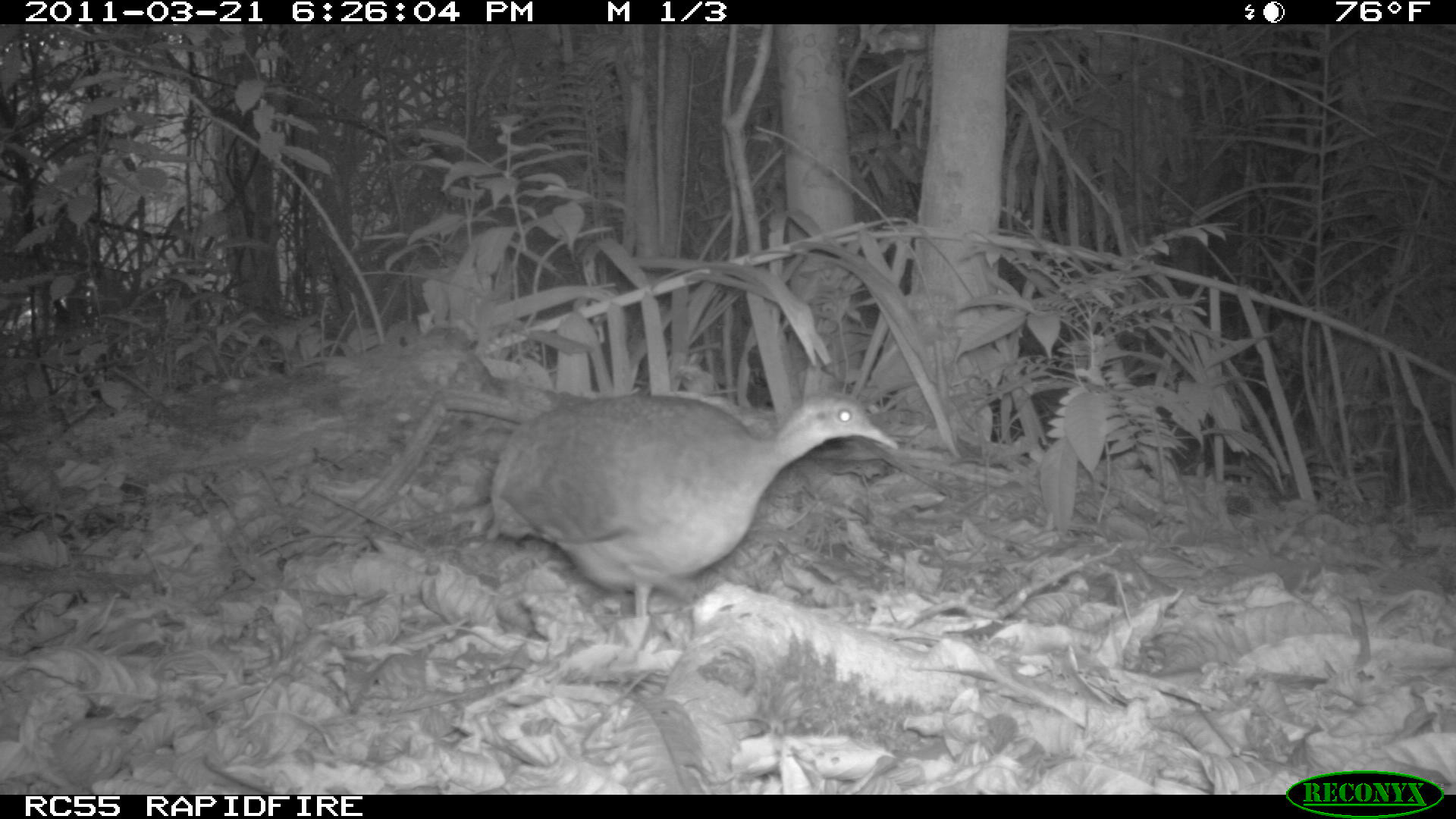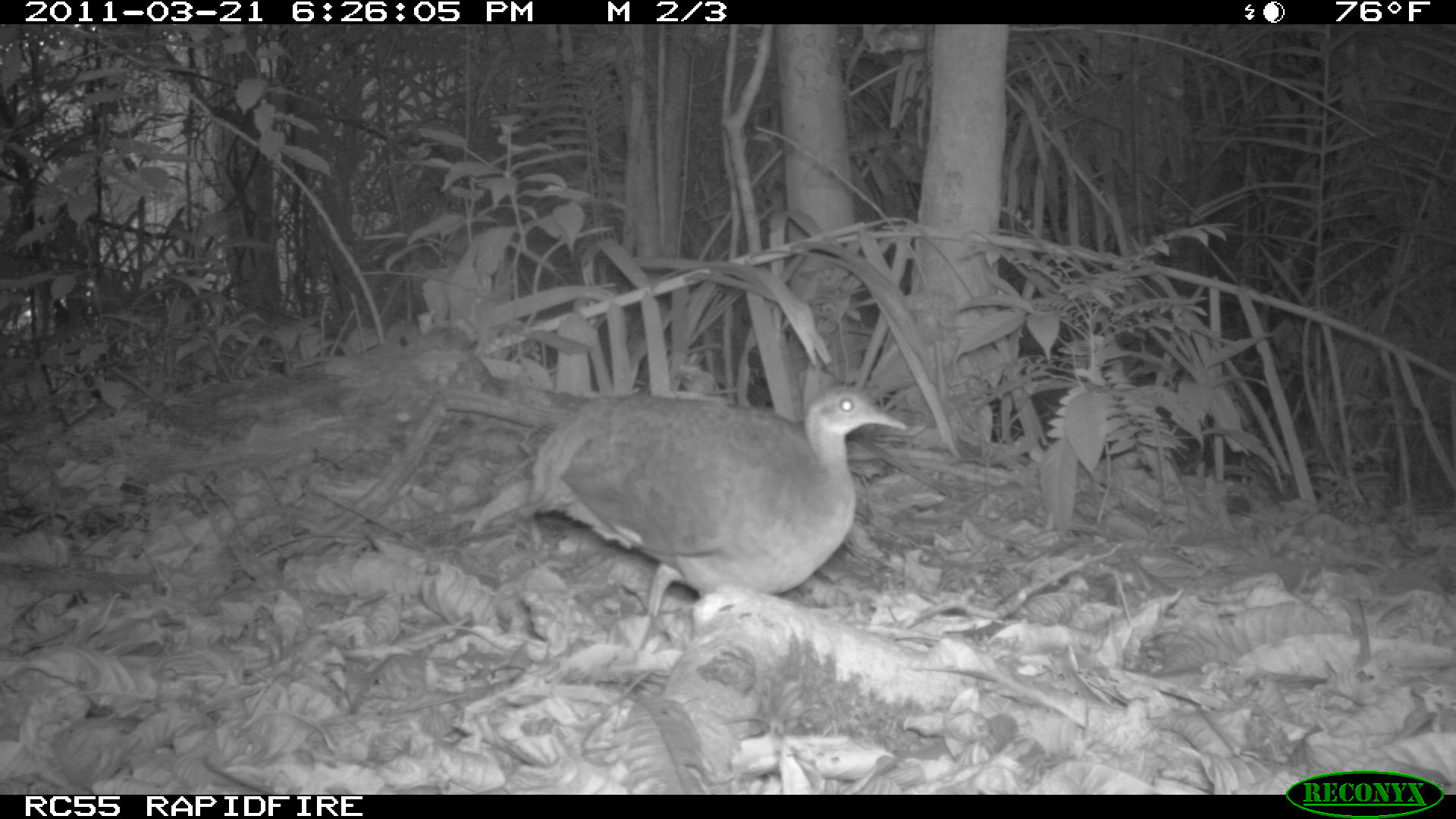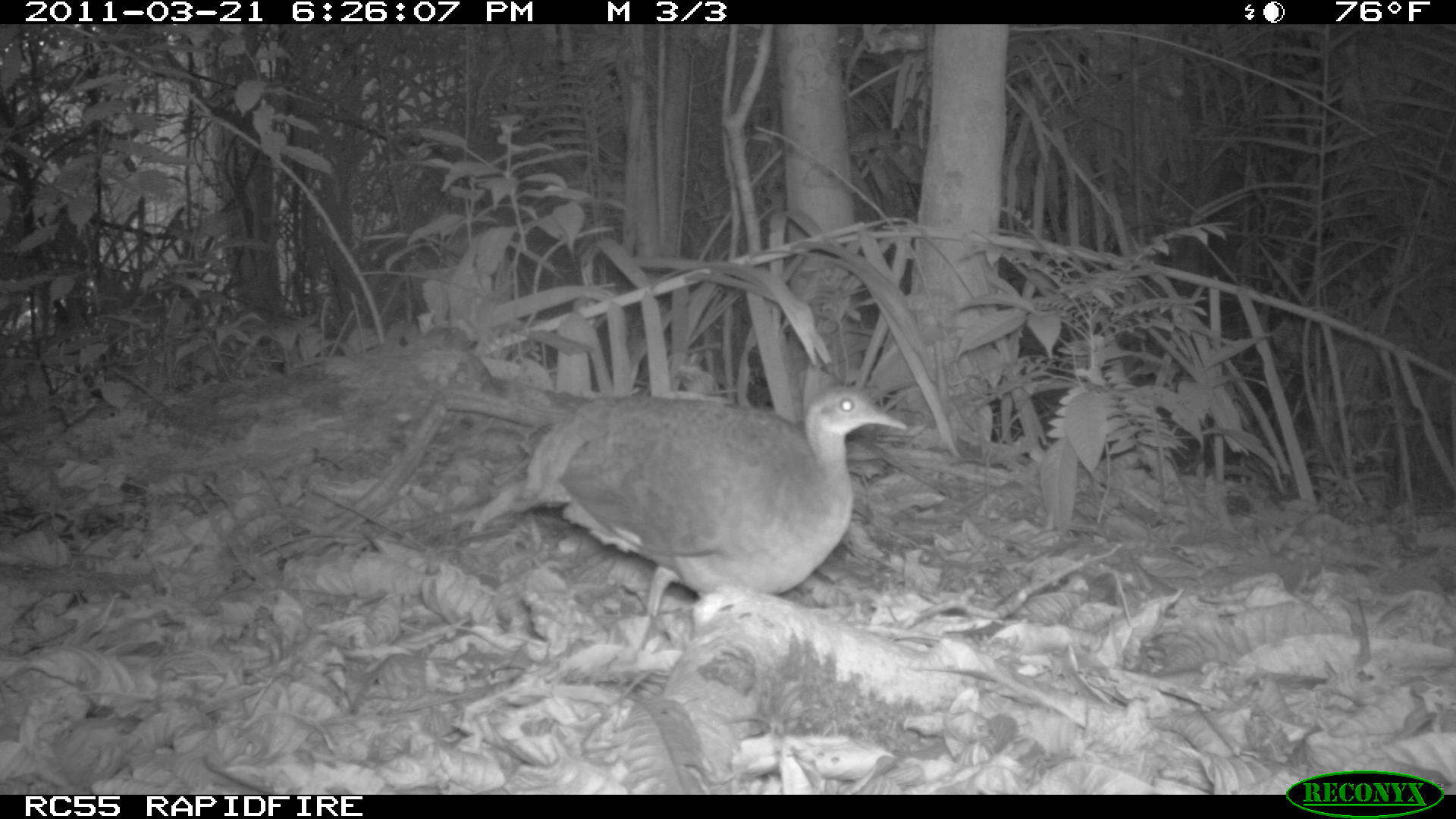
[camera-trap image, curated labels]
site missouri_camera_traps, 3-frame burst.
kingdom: Animalia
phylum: Chordata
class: Aves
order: Tinamiformes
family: Tinamidae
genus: Tinamus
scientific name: Tinamus major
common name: great tinamou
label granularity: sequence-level